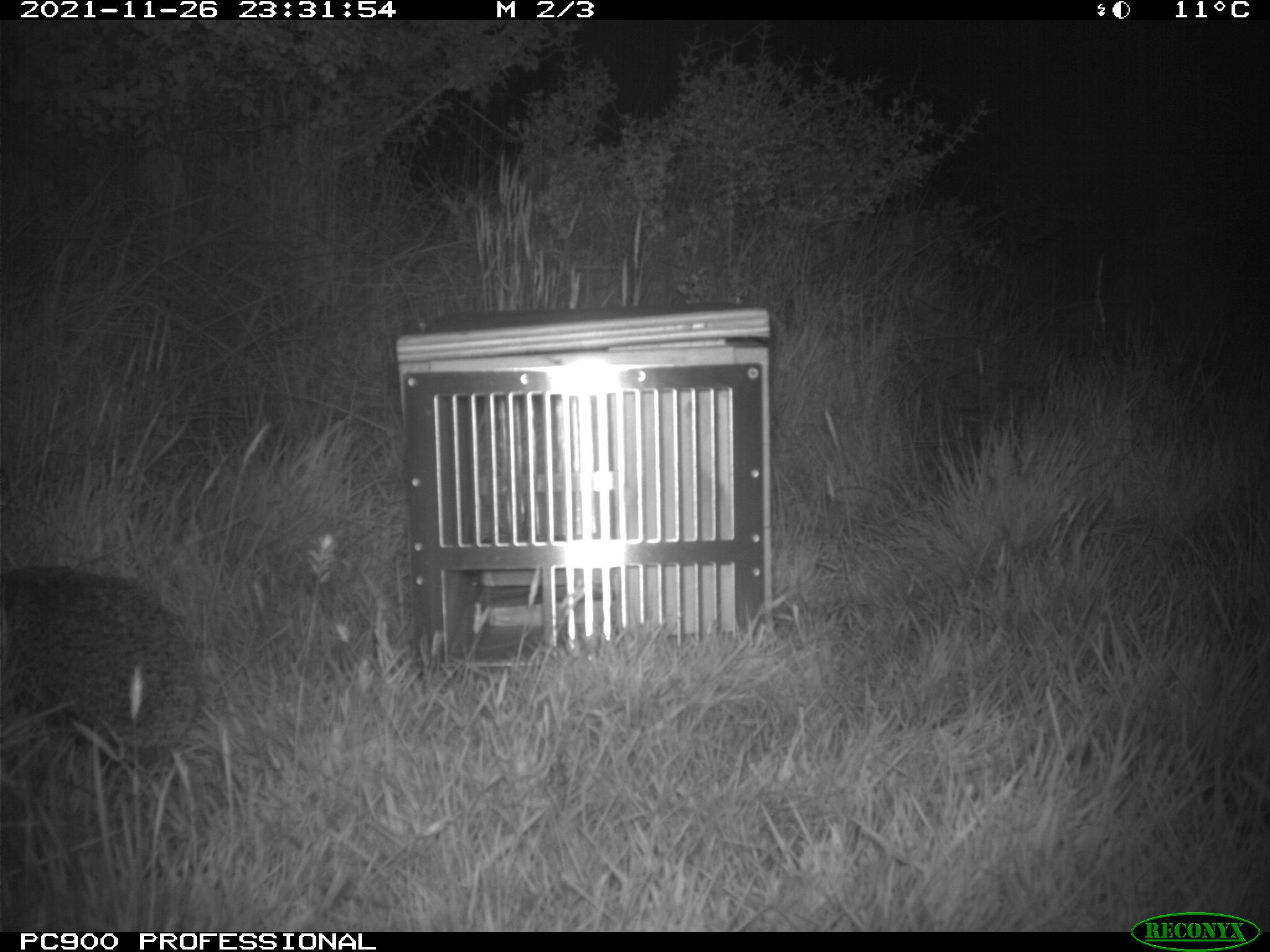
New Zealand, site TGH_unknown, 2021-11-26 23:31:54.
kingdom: Animalia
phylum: Chordata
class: Mammalia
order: Eulipotyphla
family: Erinaceidae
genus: Erinaceus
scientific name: Erinaceus europaeus europaeus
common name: european hedgehog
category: hedgehog